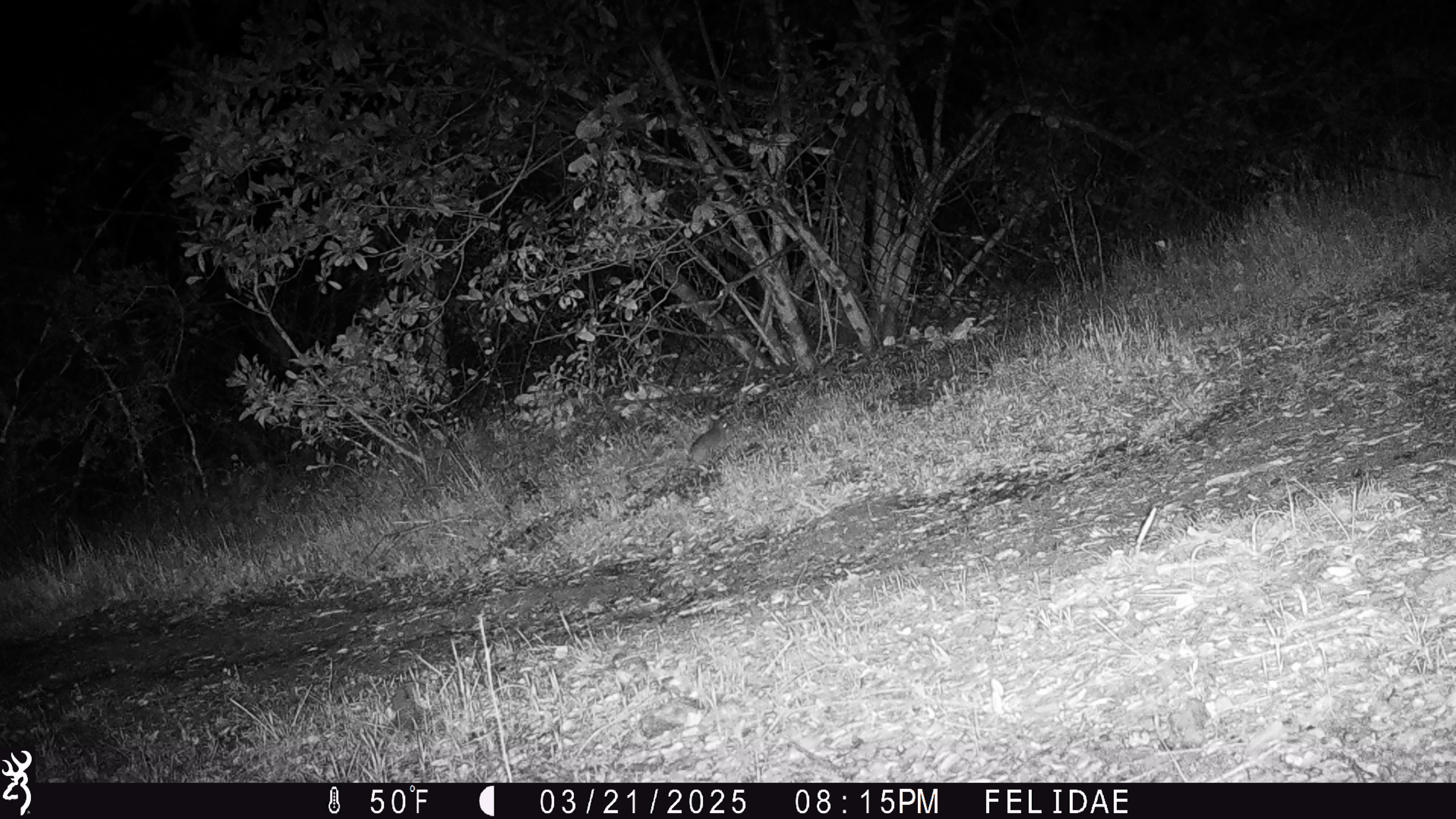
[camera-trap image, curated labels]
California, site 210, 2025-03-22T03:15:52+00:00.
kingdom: Animalia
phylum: Chordata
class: Mammalia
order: Rodentia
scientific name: Rodentia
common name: mouse or rat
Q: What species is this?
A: Mouse or rat (Rodentia).